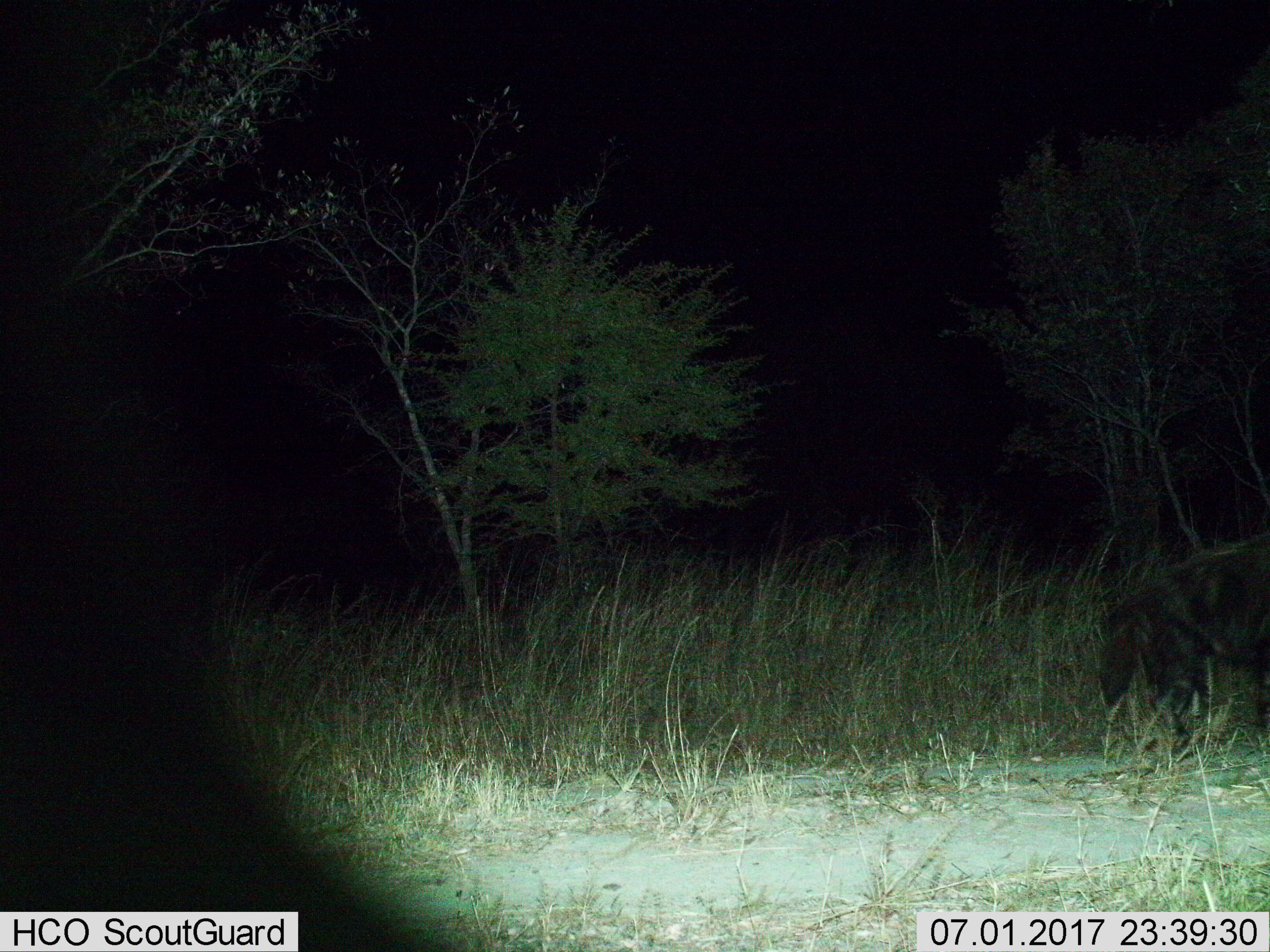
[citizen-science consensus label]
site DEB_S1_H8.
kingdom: Animalia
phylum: Chordata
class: Mammalia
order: Carnivora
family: Hyaenidae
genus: Parahyaena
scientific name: Parahyaena brunnea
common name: brown hyena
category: hyenabrown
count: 1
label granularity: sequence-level